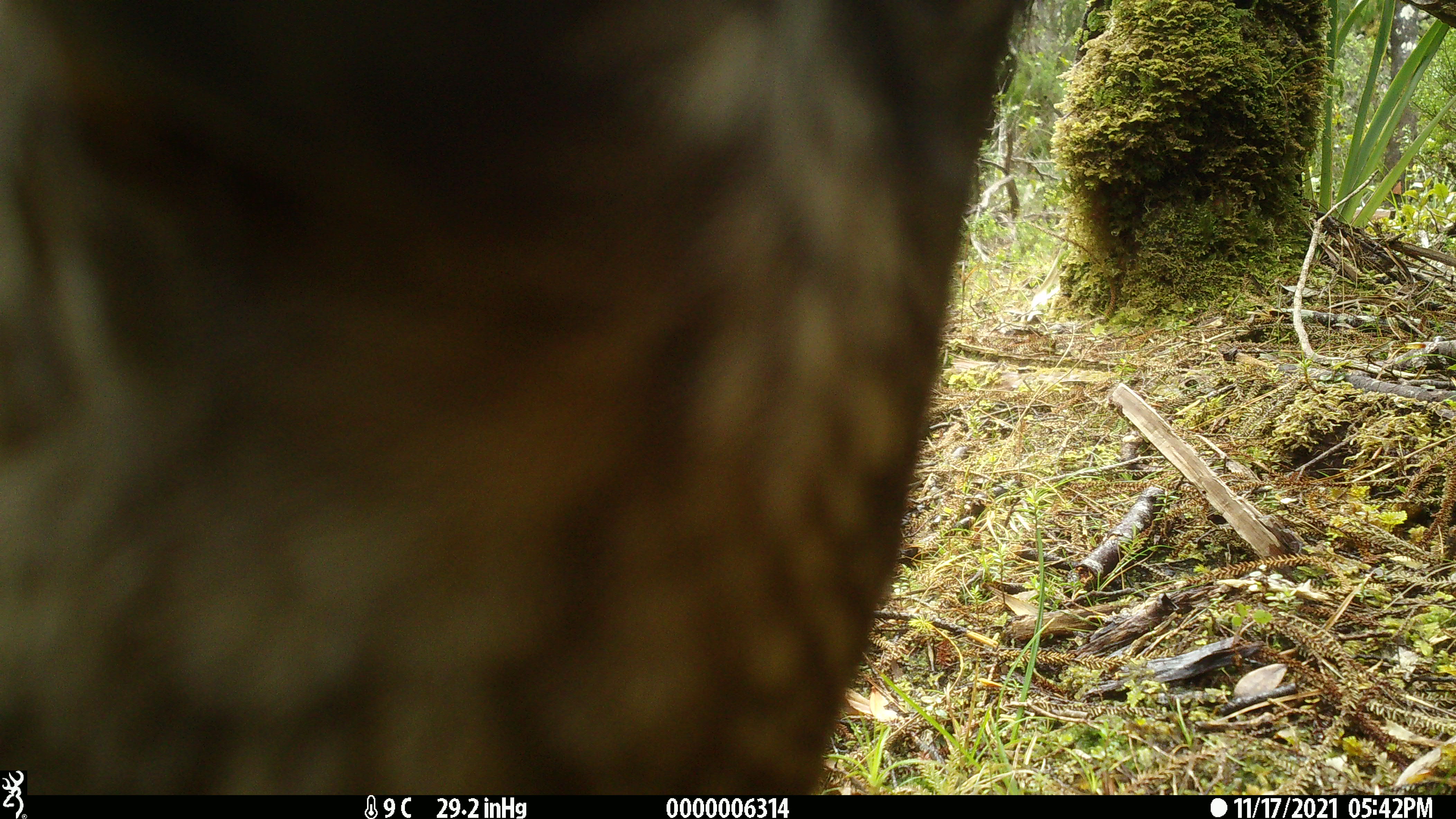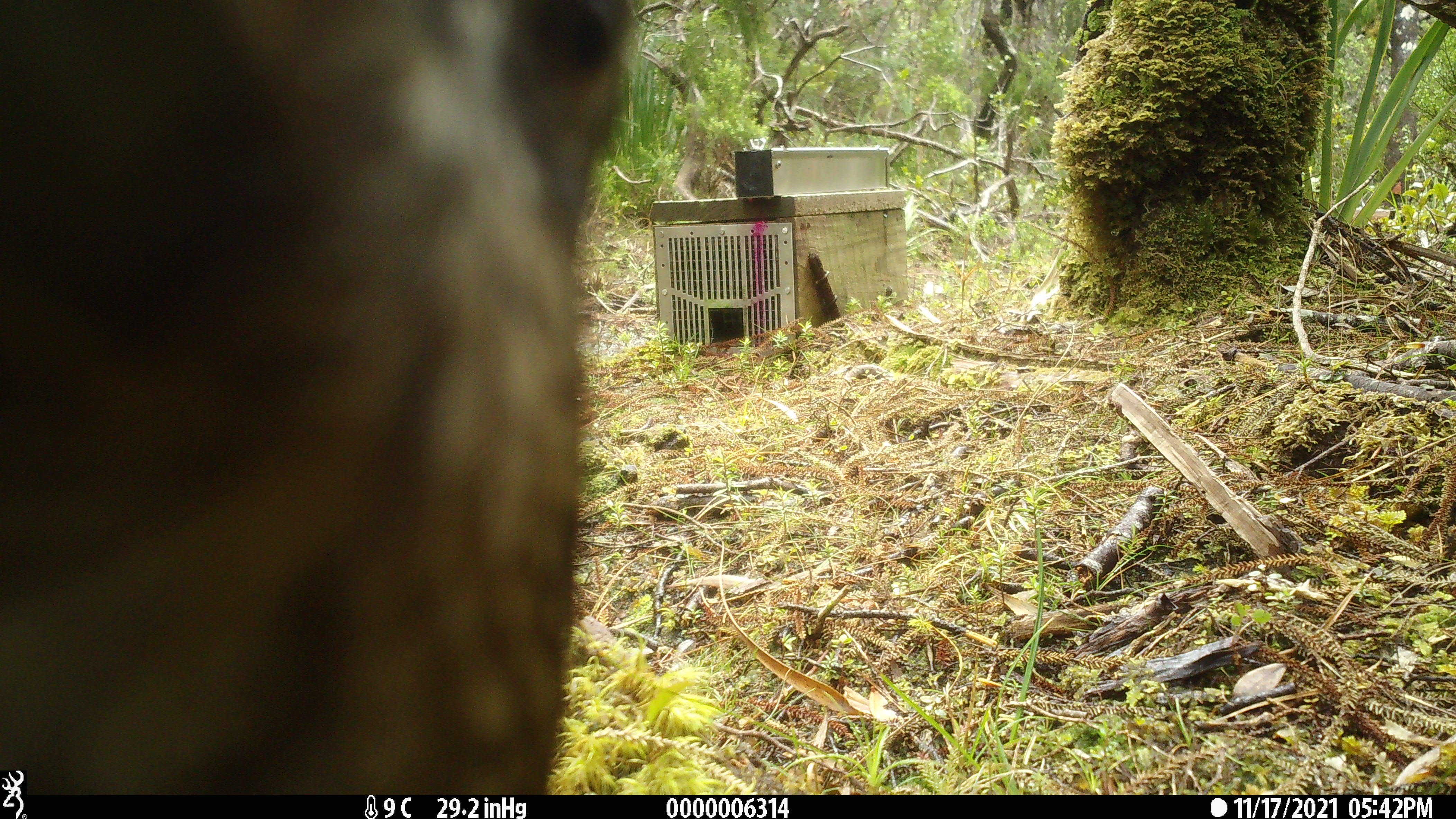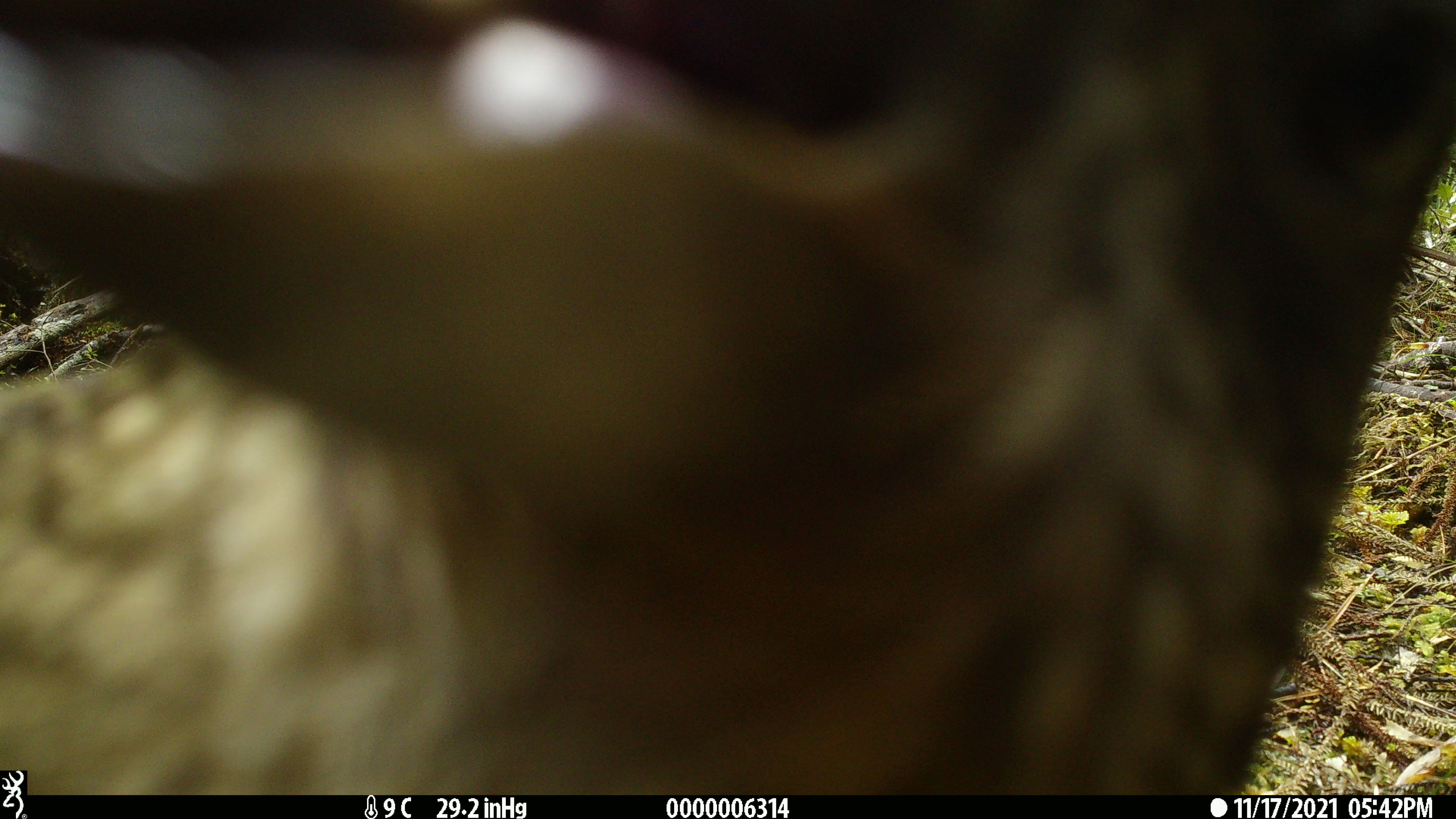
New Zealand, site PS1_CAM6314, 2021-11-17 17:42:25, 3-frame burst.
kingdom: Animalia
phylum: Chordata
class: Aves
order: Psittaciformes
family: Strigopidae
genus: Nestor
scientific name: Nestor notabilis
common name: kea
Kea (Nestor notabilis).